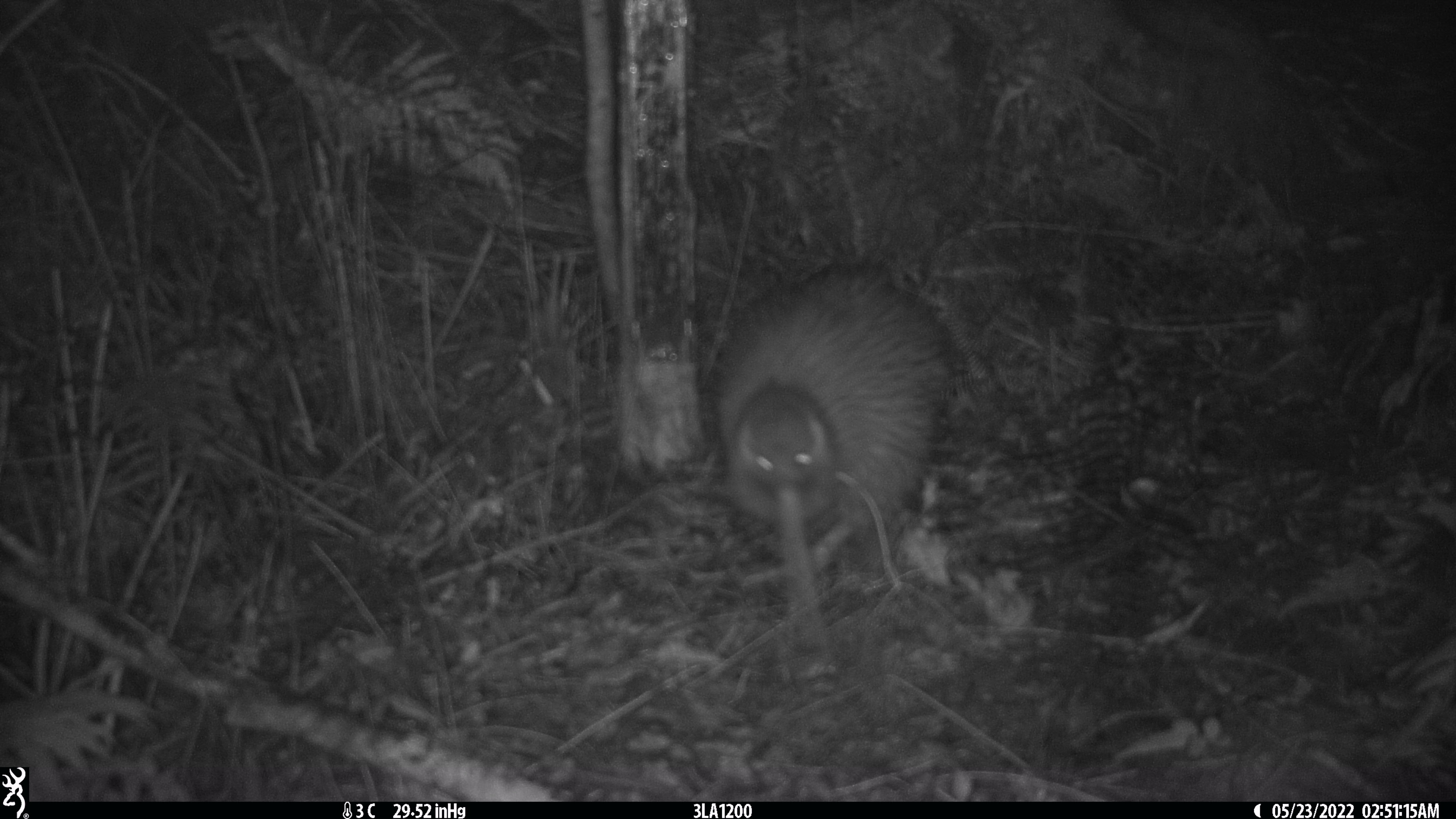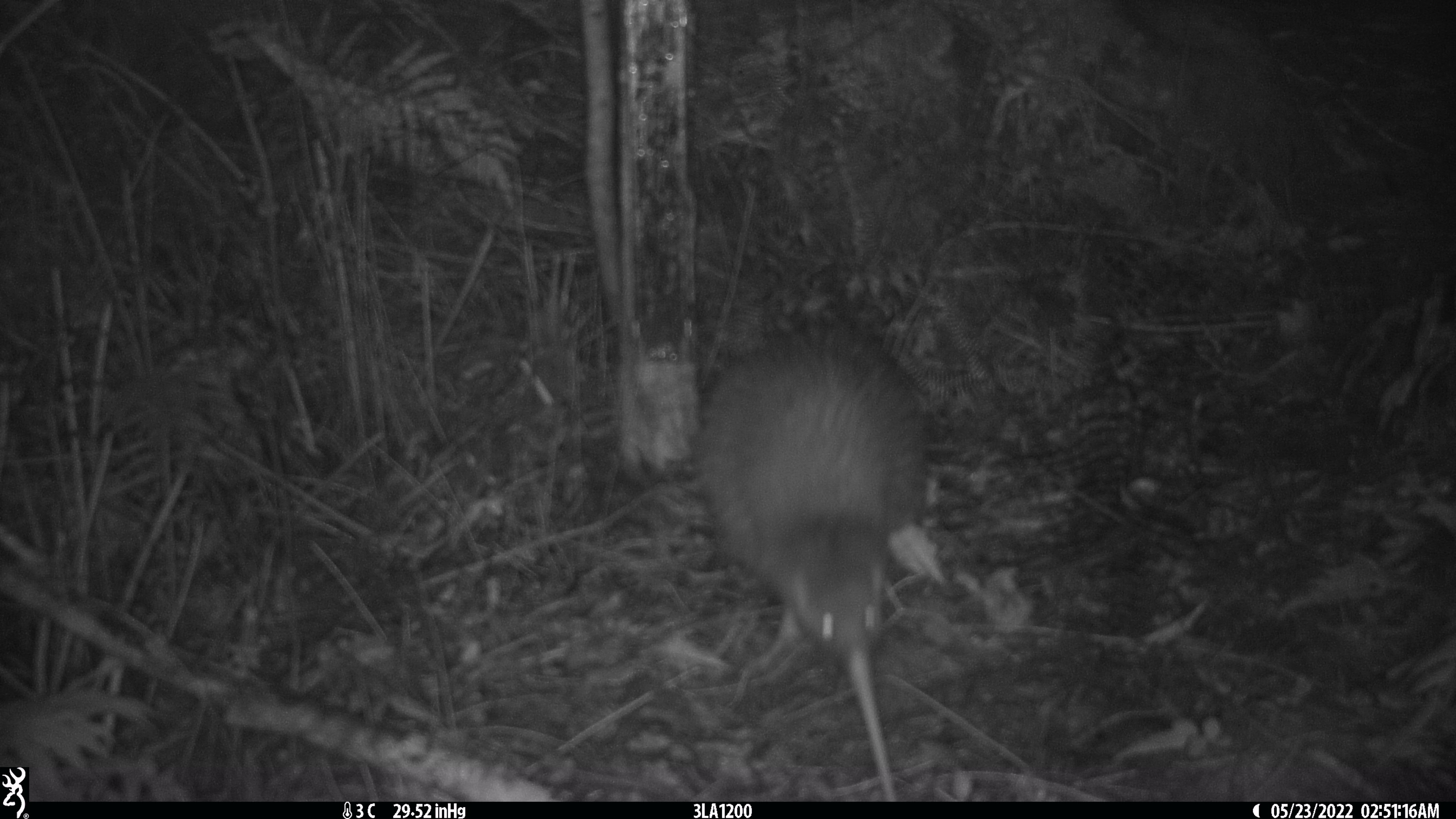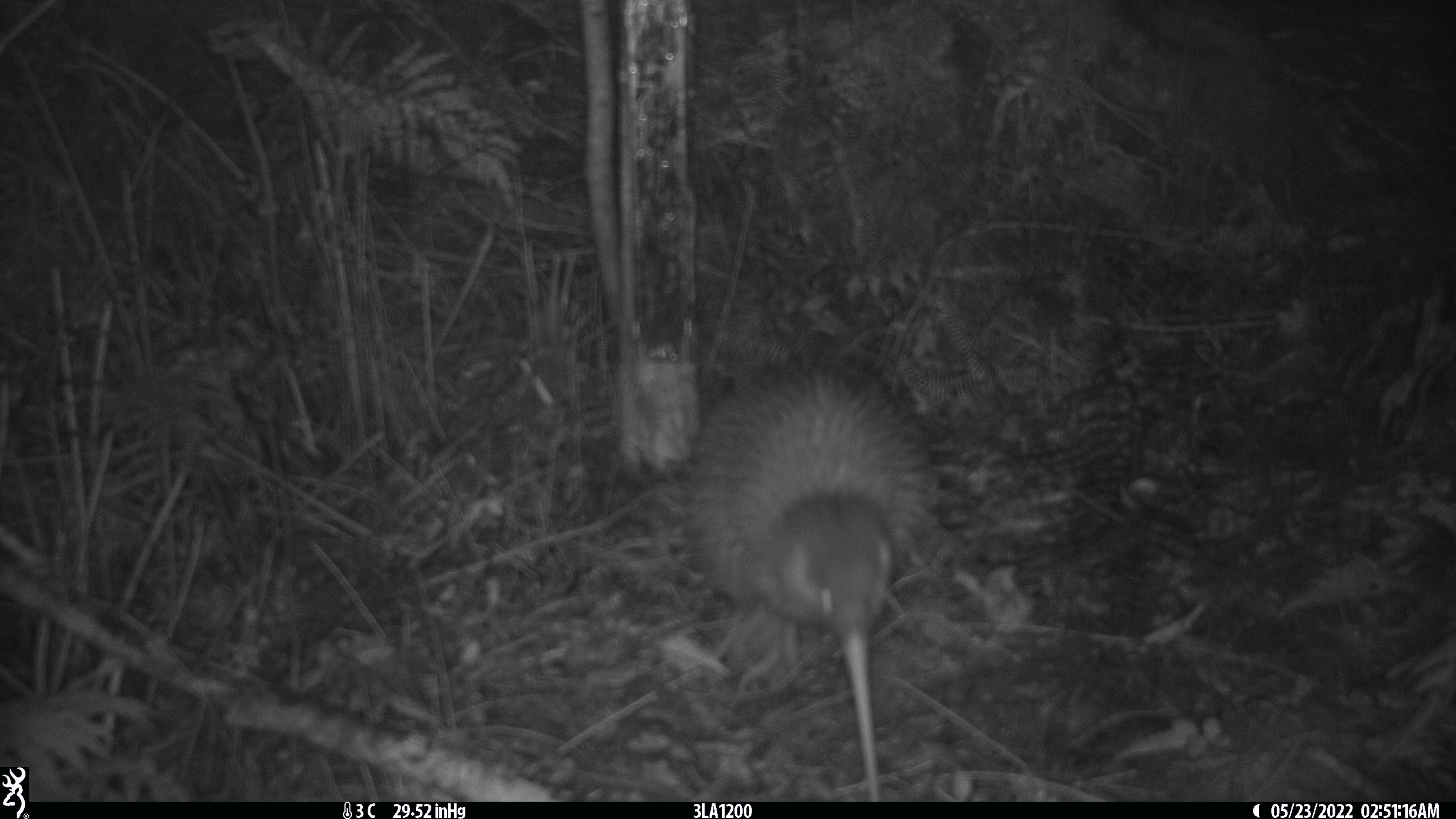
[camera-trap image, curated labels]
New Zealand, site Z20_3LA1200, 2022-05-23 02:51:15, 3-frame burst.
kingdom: Animalia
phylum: Chordata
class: Aves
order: Apterygiformes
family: Apterygidae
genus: Apteryx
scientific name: Apteryx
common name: kiwi